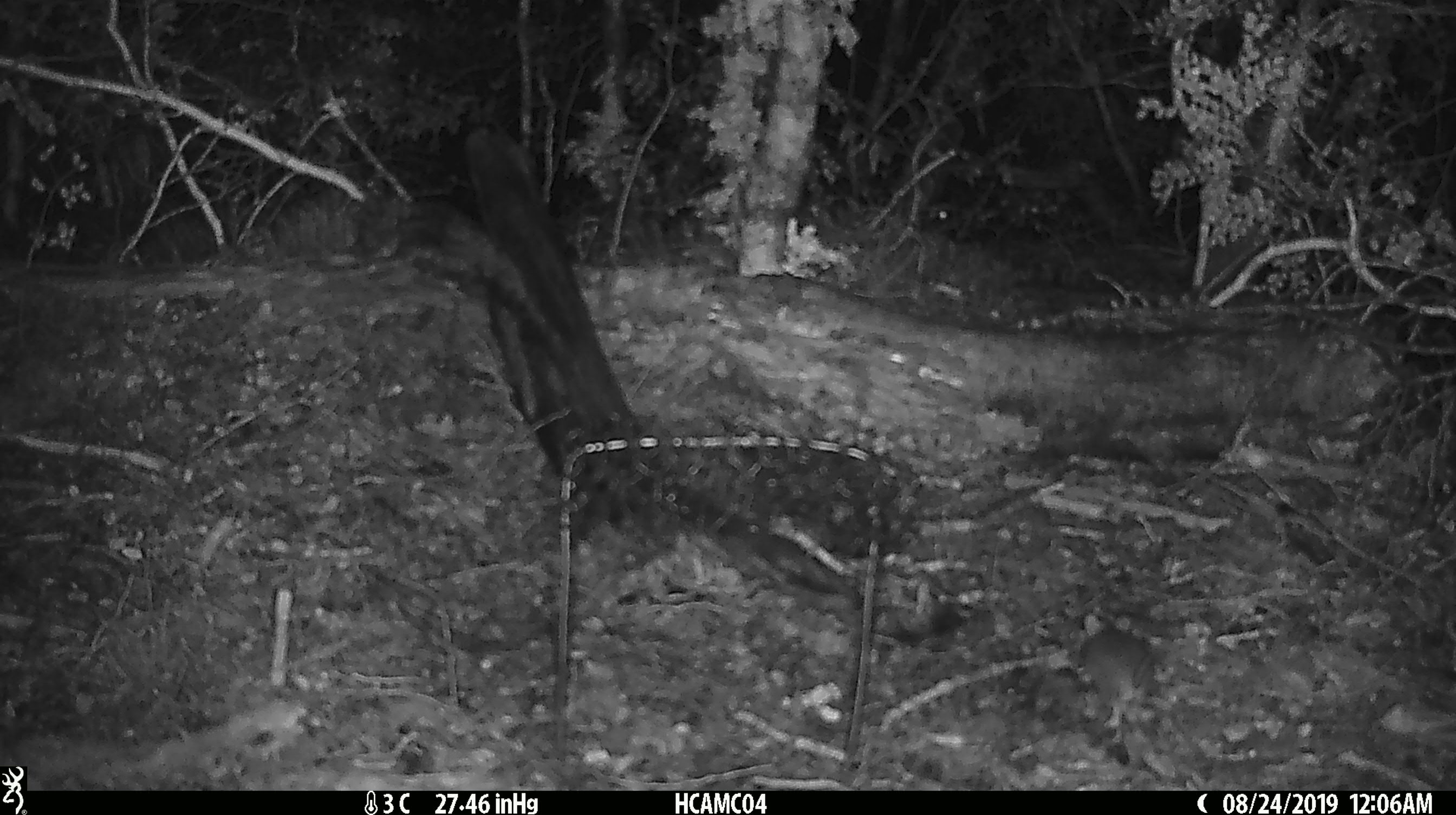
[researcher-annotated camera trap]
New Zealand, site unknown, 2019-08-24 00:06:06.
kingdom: Animalia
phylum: Chordata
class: Mammalia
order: Rodentia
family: Muridae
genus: Mus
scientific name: Mus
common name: mouse